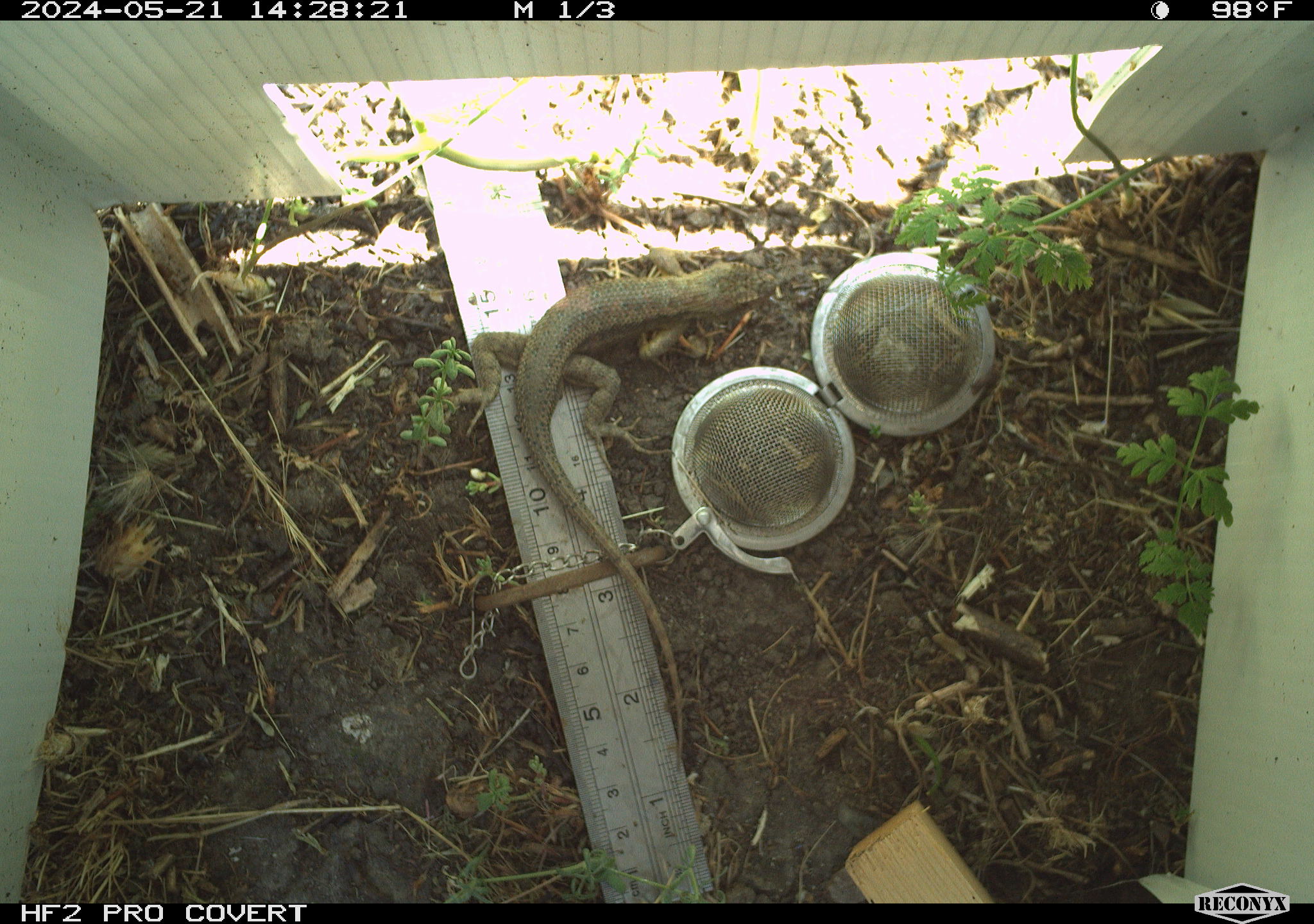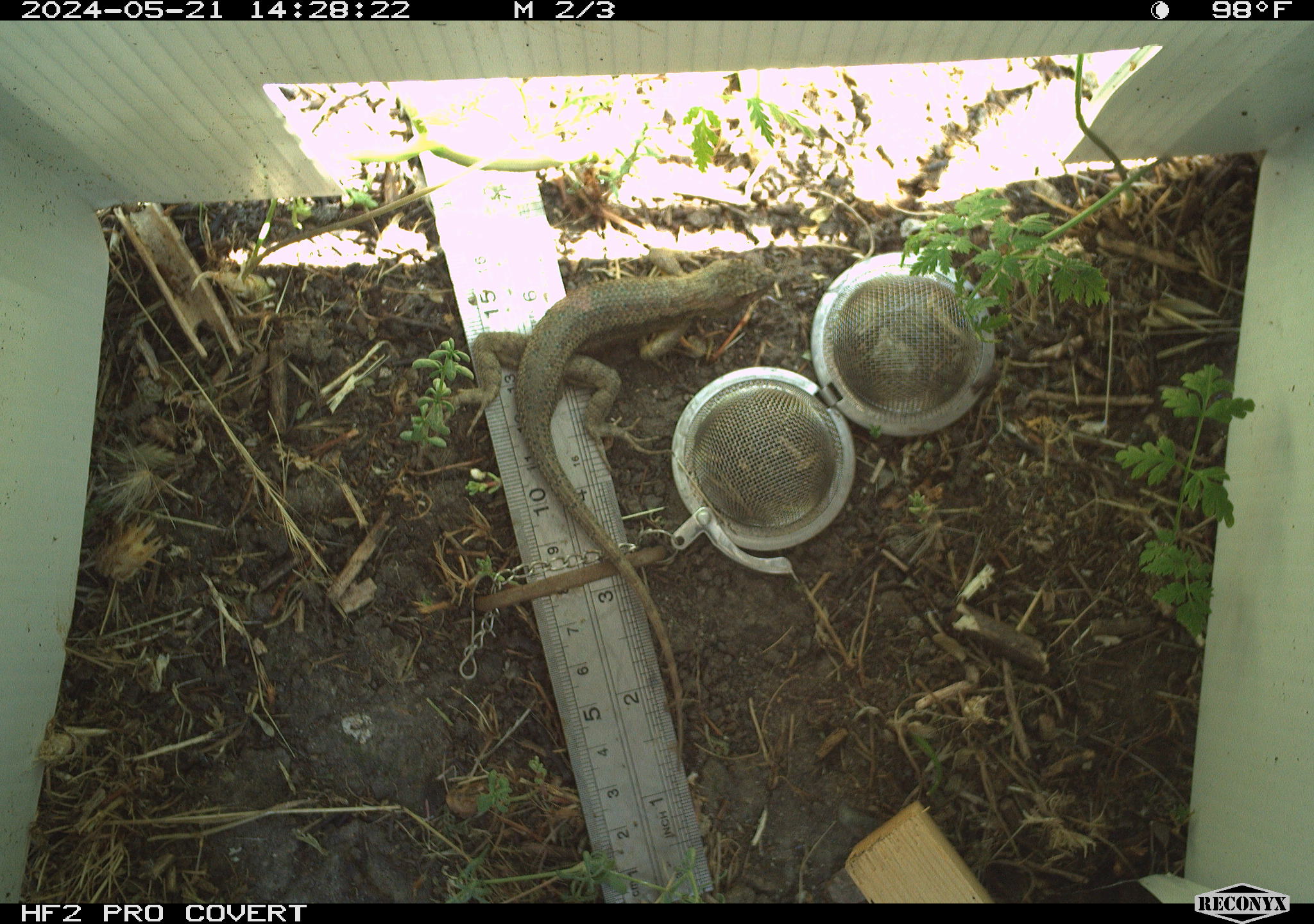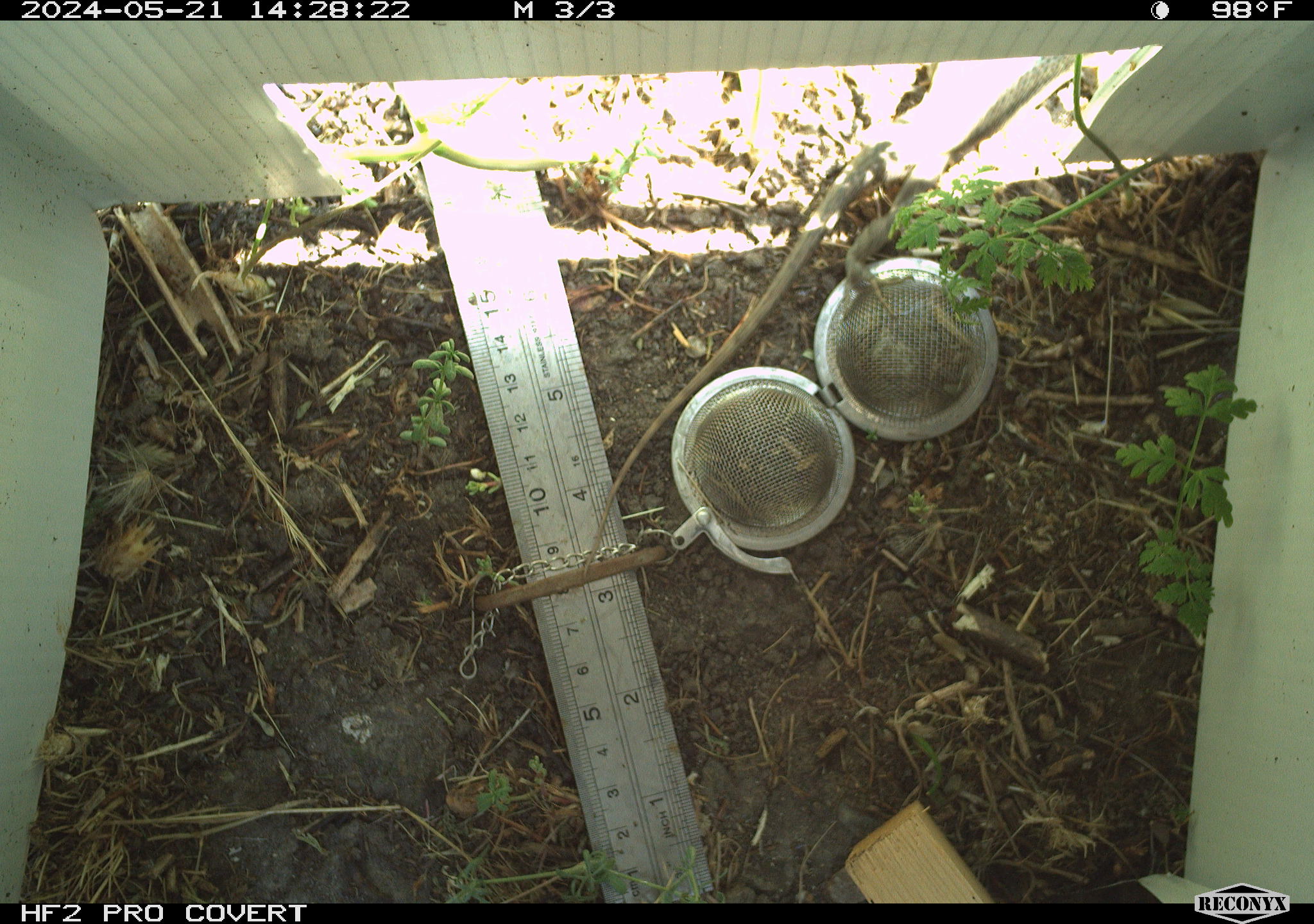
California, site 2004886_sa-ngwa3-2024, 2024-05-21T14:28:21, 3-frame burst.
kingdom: Animalia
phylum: Chordata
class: Reptilia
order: Squamata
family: Phrynosomatidae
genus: Sceloporus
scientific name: Sceloporus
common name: spiny lizards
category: sceloporus species